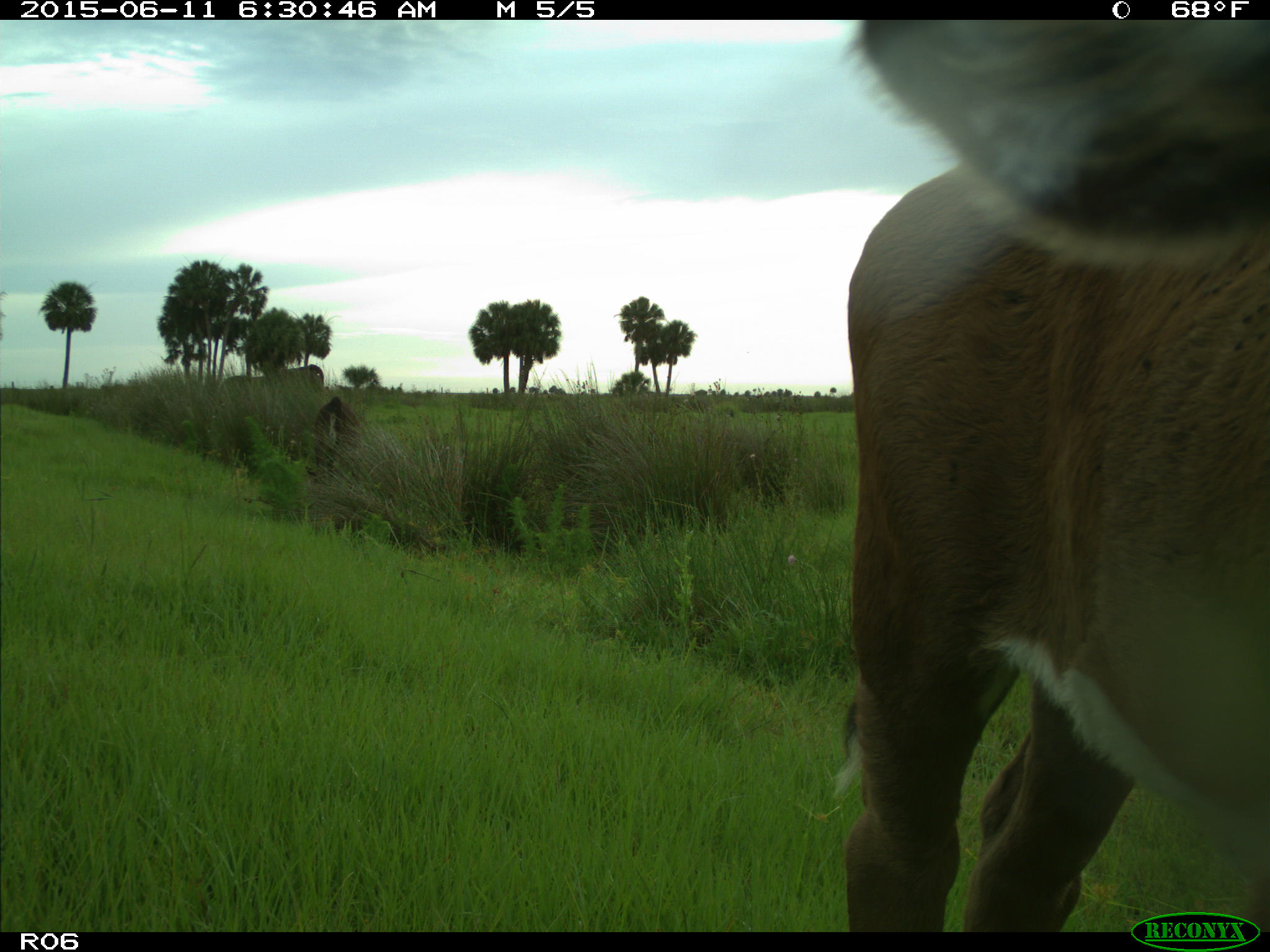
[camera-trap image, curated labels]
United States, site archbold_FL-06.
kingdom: Animalia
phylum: Chordata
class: Mammalia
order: Artiodactyla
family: Bovidae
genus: Bos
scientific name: Bos taurus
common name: domestic cow